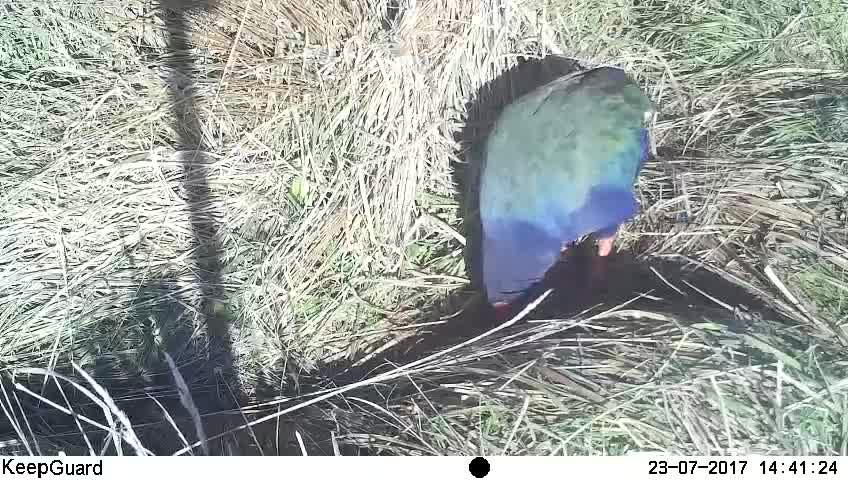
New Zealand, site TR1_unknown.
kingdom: Animalia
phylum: Chordata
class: Aves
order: Gruiformes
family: Rallidae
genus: Porphyrio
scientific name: Porphyrio mantelli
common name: takahe